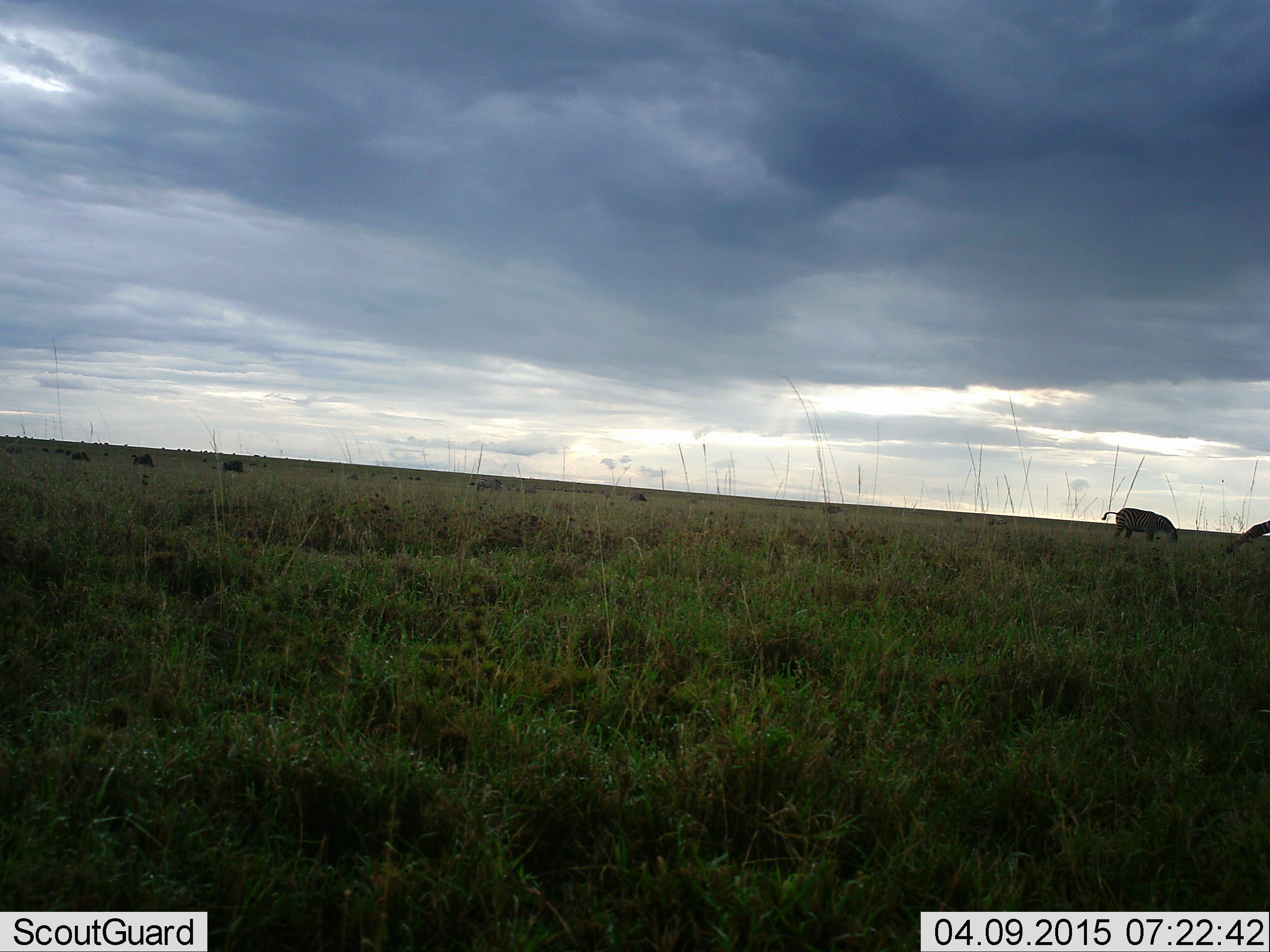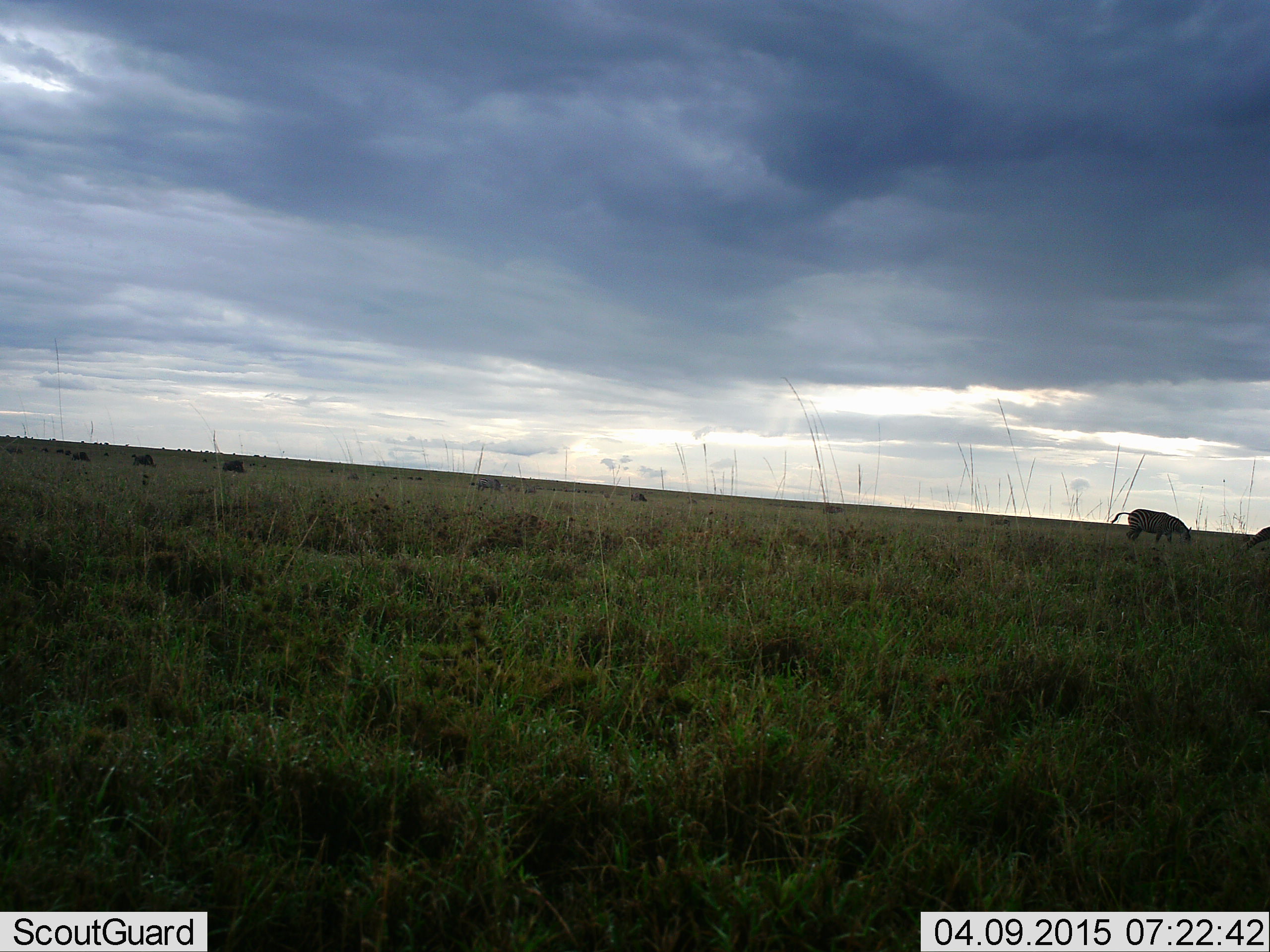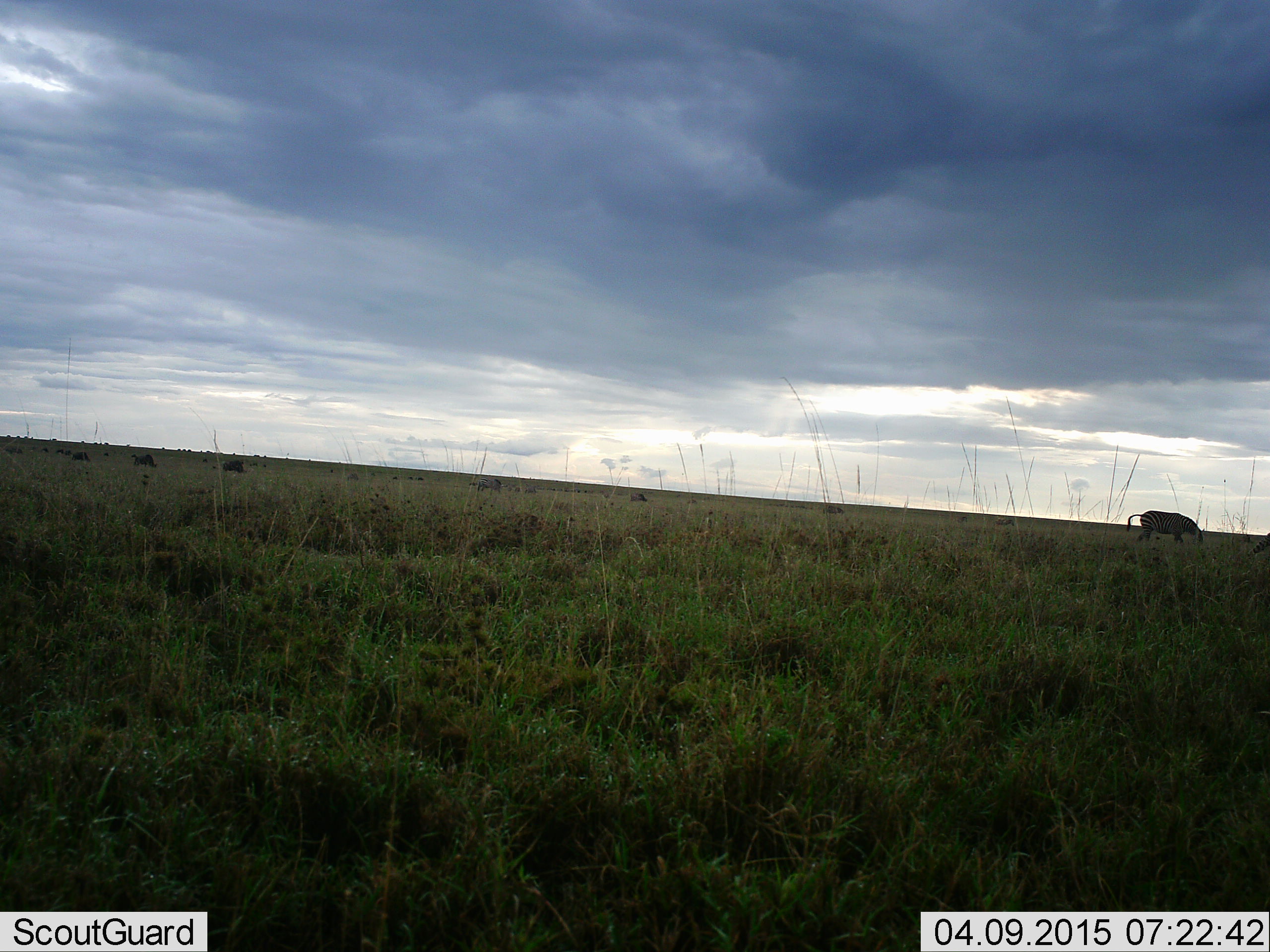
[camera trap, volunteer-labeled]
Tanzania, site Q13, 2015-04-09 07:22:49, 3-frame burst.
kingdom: Animalia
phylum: Chordata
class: Mammalia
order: Perissodactyla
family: Equidae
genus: Equus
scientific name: Equus quagga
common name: plains zebra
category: zebra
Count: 2.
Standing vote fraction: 10%.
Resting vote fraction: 0%.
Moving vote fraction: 60%.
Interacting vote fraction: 0%.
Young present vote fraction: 0%.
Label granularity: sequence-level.